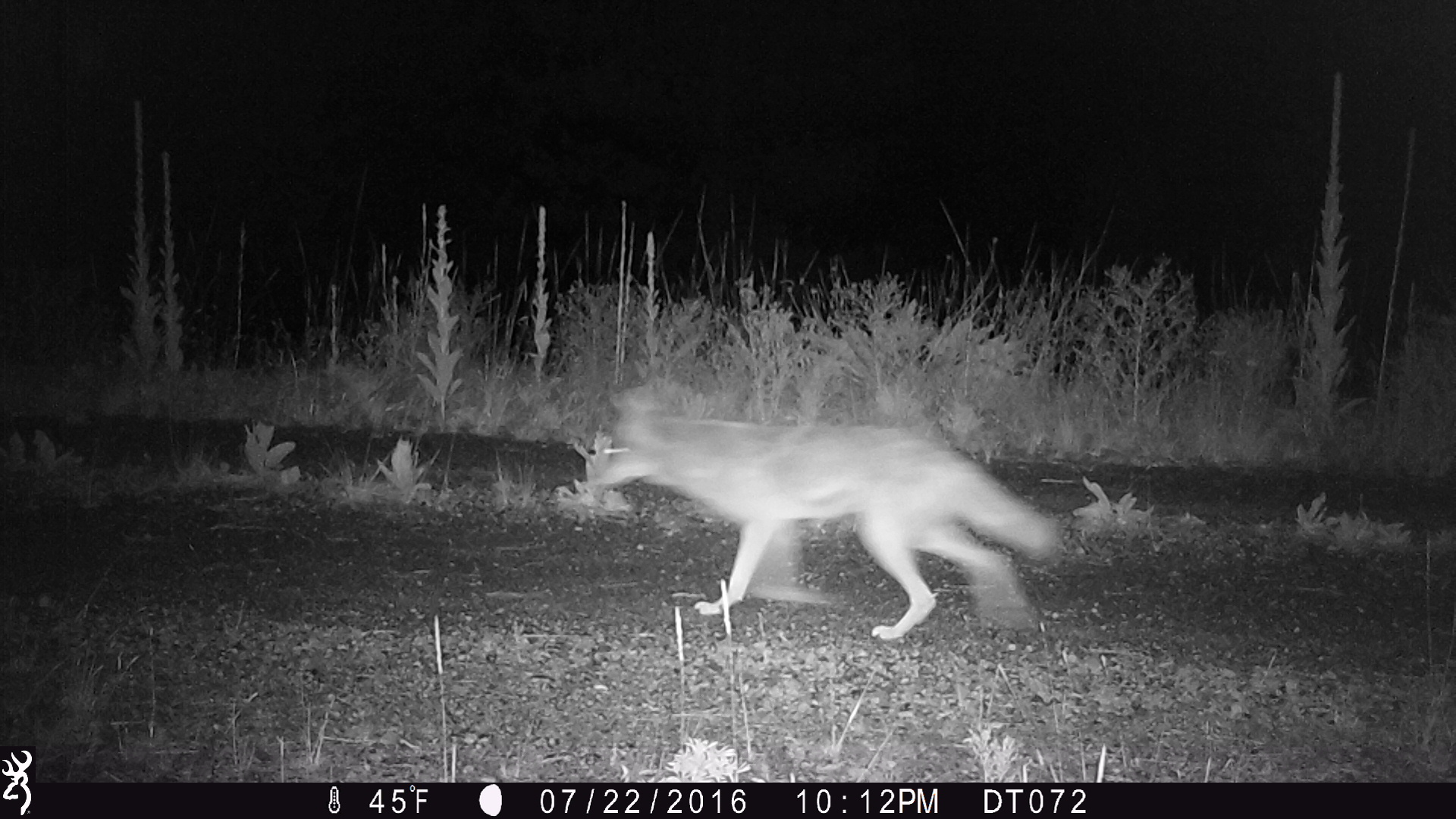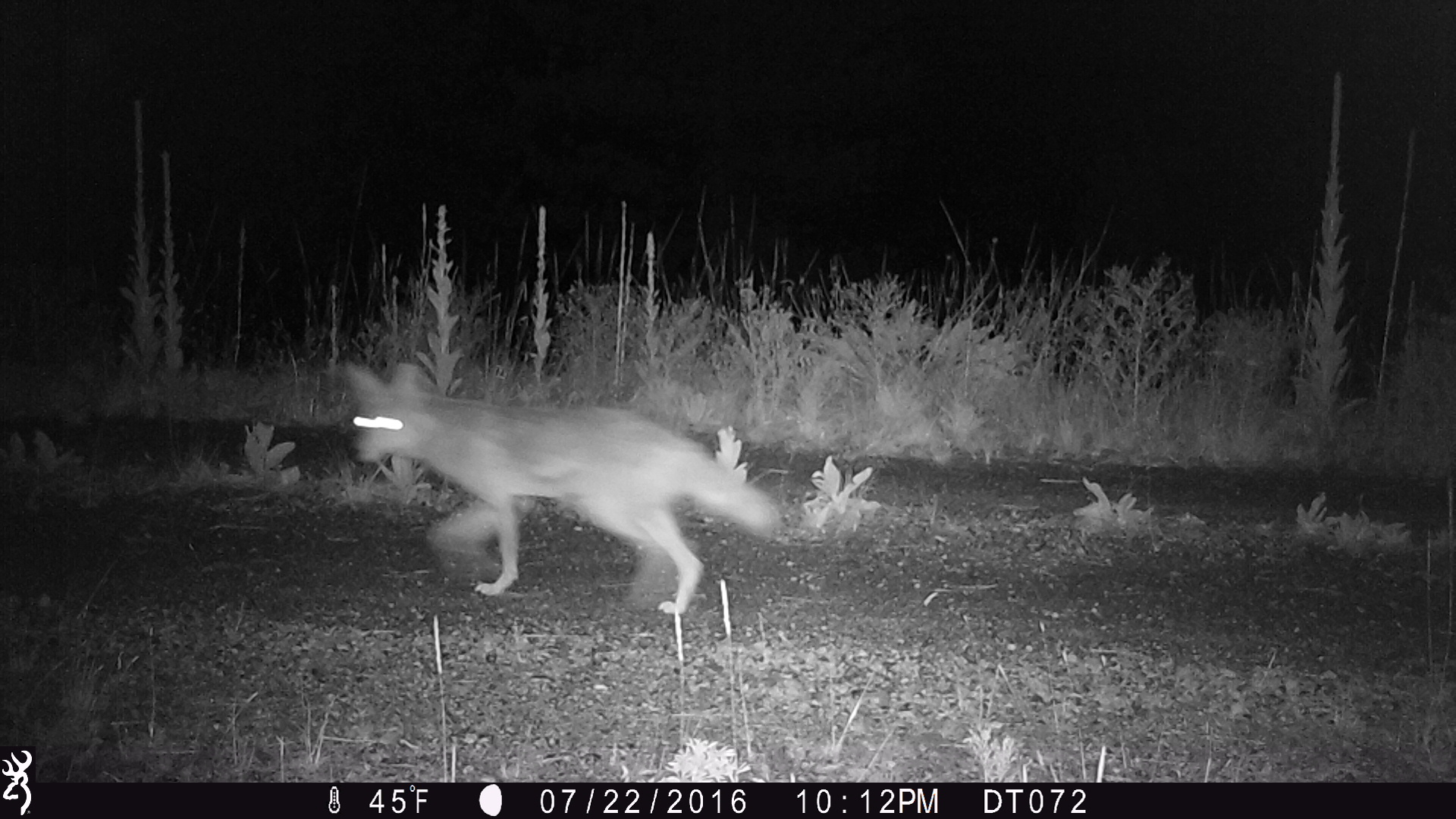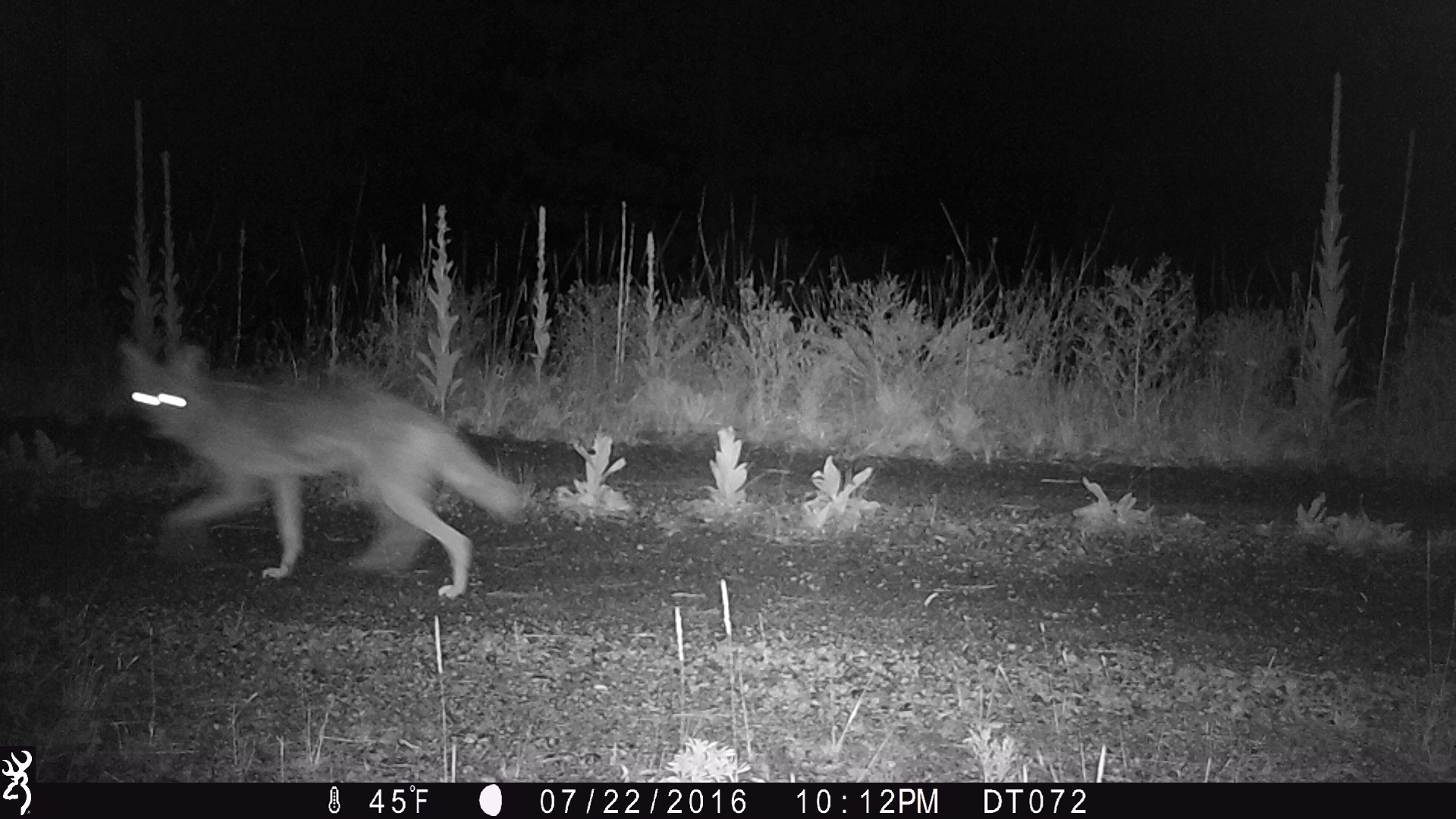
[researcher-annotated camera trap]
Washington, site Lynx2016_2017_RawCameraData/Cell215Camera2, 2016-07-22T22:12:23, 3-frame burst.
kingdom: Animalia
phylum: Chordata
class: Mammalia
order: Carnivora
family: Canidae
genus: Canis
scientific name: Canis latrans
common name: coyote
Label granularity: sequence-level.